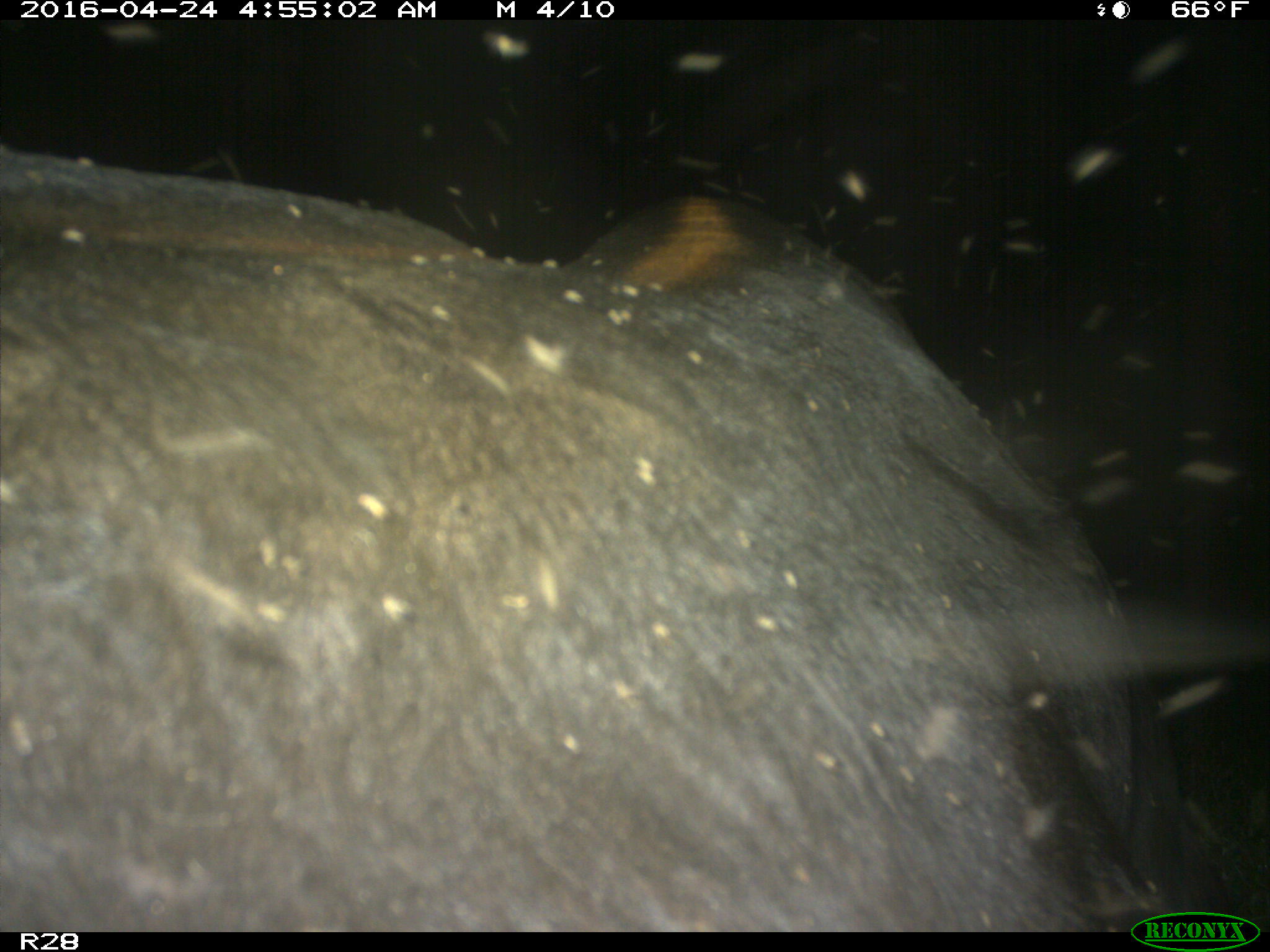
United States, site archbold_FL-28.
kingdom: Animalia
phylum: Chordata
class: Mammalia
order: Artiodactyla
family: Suidae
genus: Sus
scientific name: Sus scrofa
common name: wild boar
Sus scrofa (wild boar).